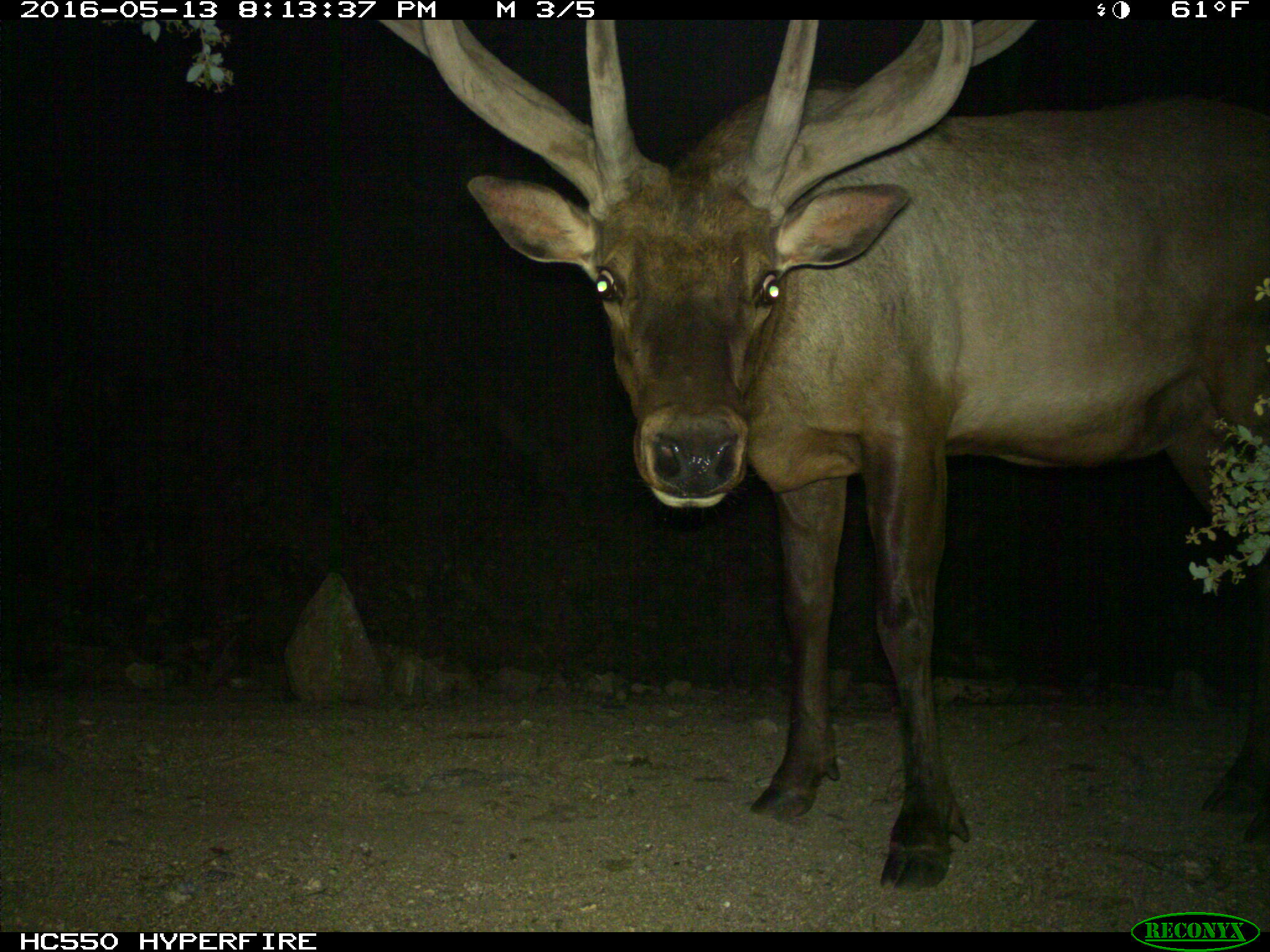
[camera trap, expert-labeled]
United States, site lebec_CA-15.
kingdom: Animalia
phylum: Chordata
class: Mammalia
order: Artiodactyla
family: Cervidae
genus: Cervus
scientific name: Cervus canadensis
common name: elk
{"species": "Cervus canadensis (elk)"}